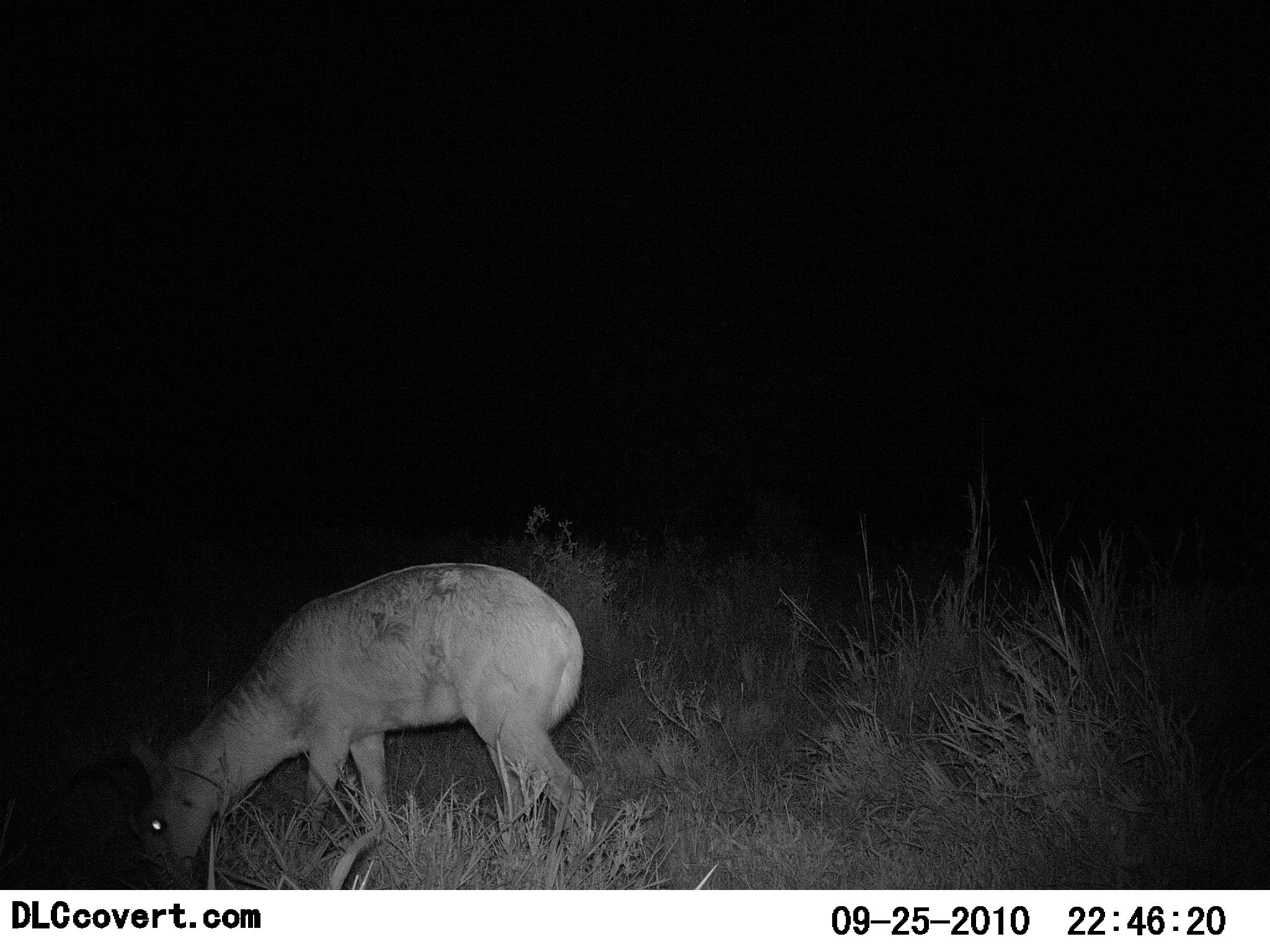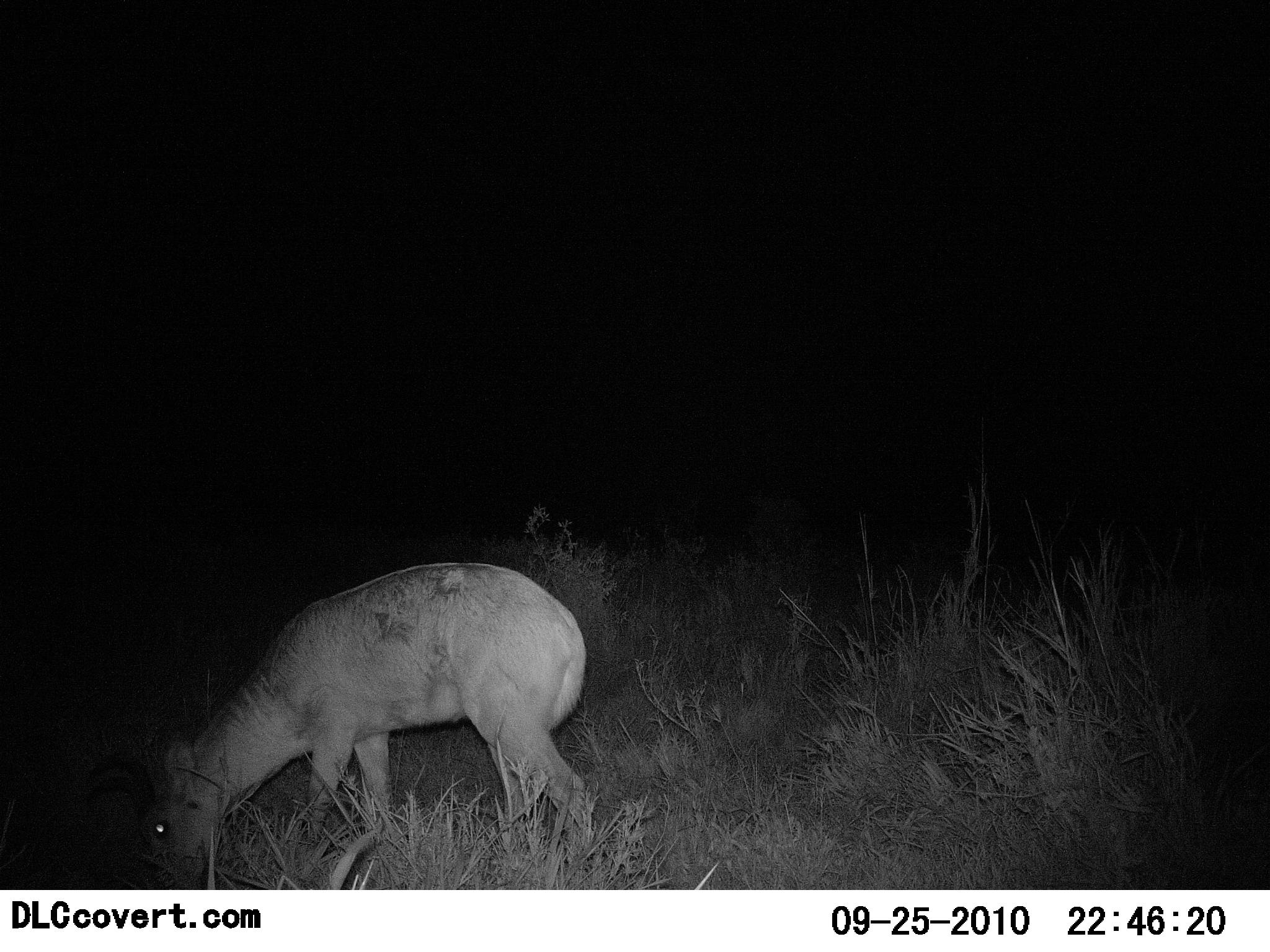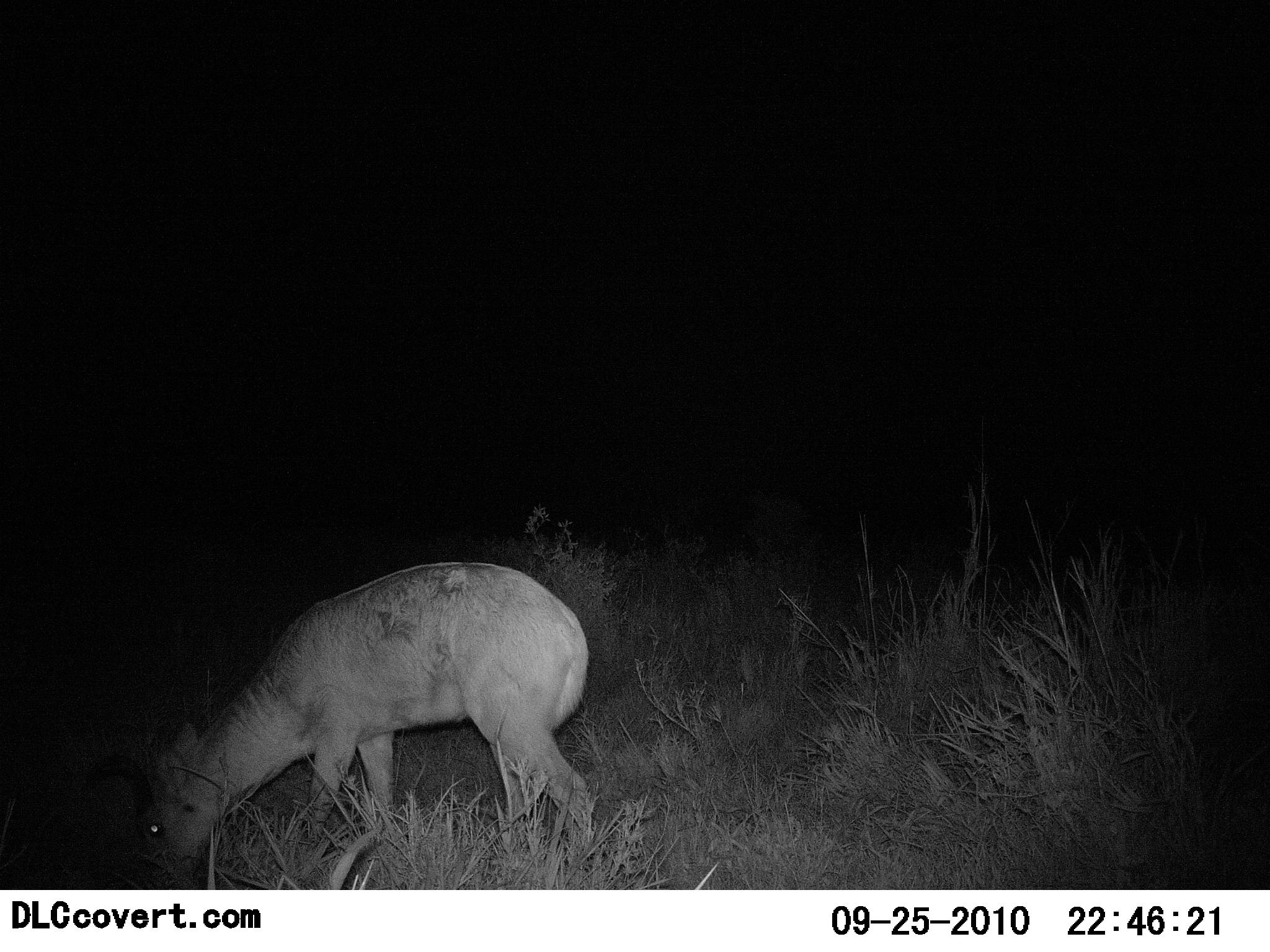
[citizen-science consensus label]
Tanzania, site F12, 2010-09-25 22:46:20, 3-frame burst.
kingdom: Animalia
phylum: Chordata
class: Mammalia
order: Artiodactyla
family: Bovidae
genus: Redunca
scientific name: Redunca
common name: reedbuck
Reedbuck (Redunca), count 1. Behavior (volunteer vote fractions): standing 15%, resting 0%, moving 8%, interacting 0%. Young present (vote fraction): 0%. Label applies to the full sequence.